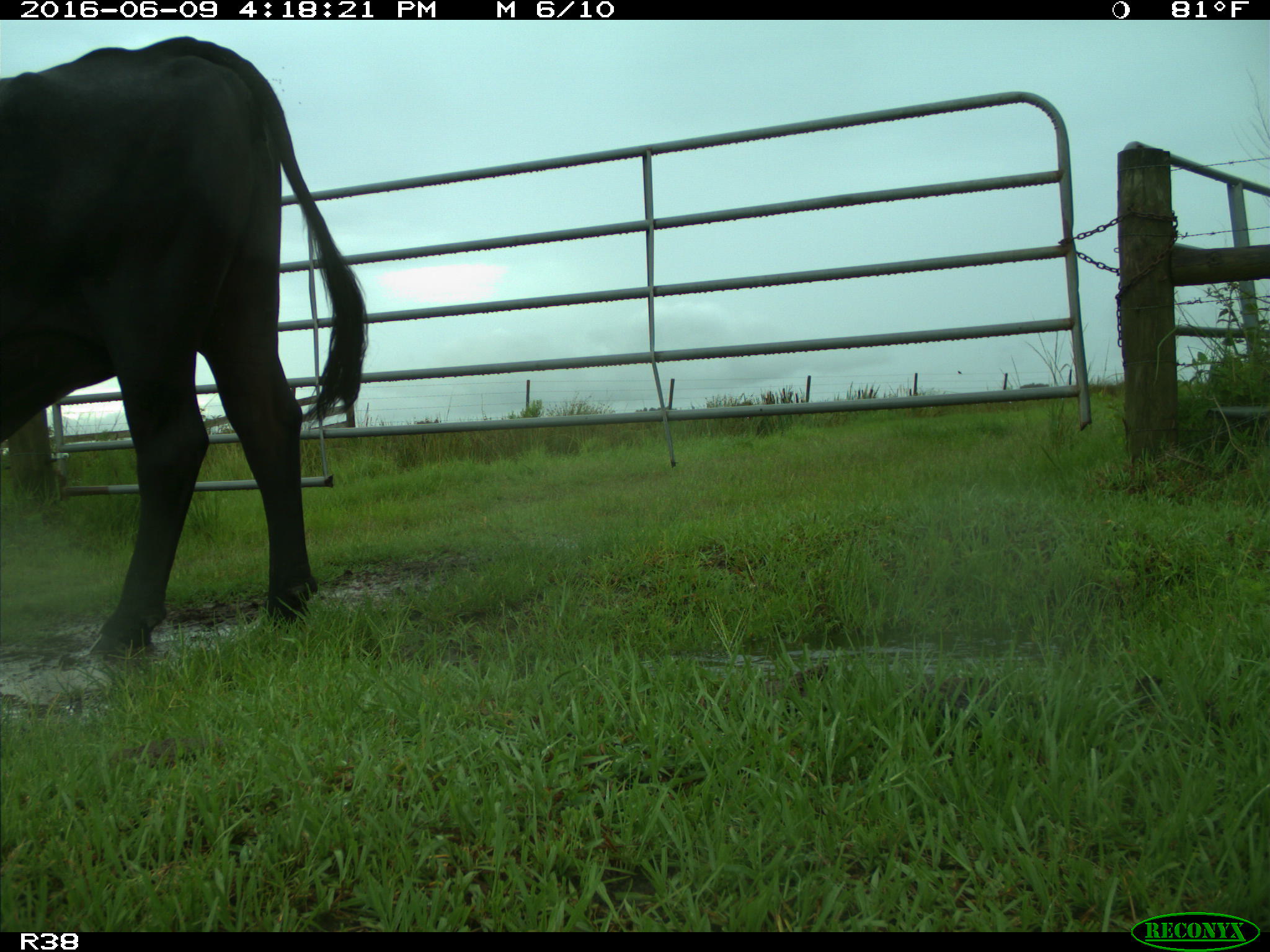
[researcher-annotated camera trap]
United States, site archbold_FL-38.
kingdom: Animalia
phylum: Chordata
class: Mammalia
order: Artiodactyla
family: Bovidae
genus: Bos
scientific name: Bos taurus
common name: domestic cow